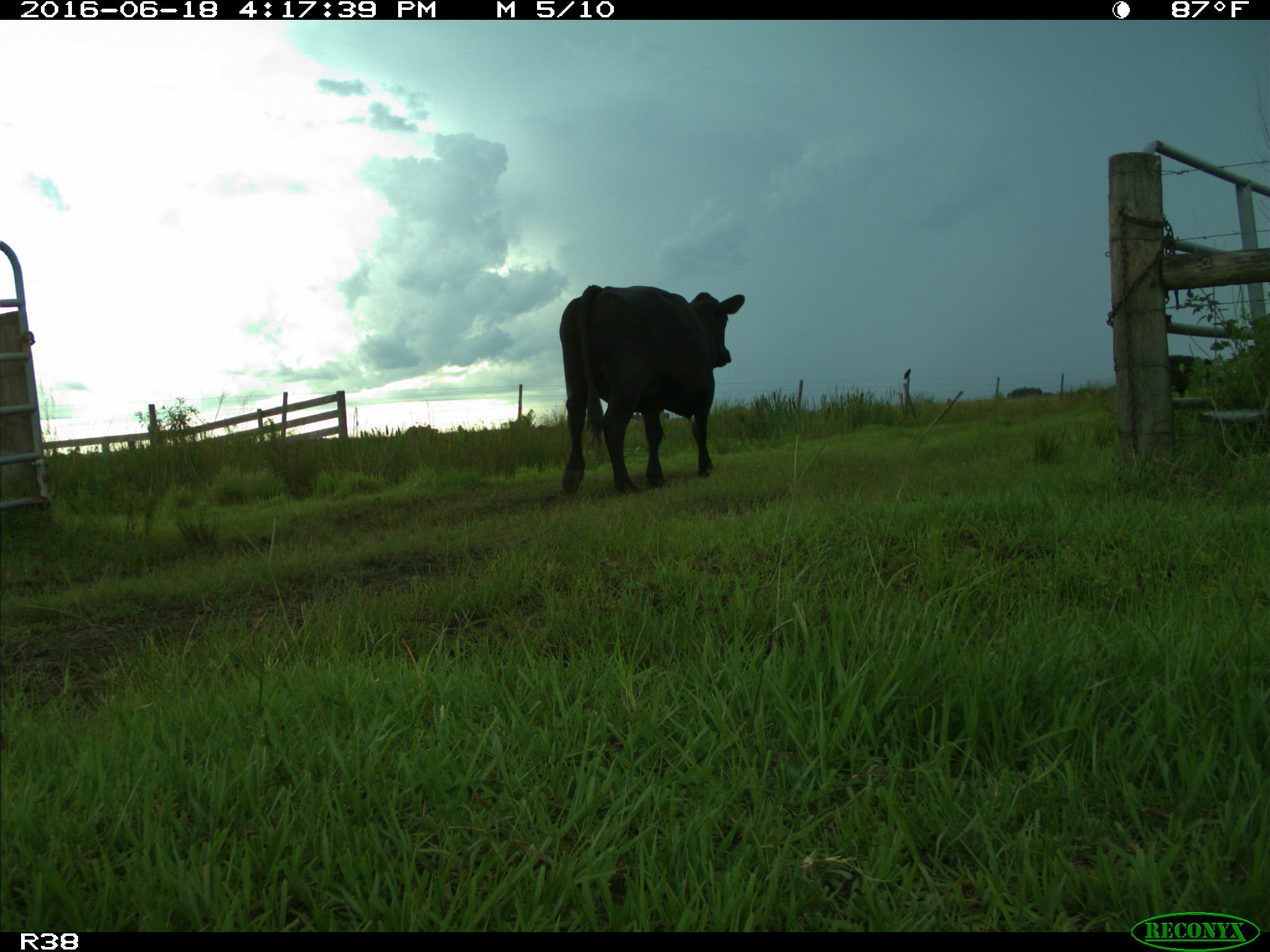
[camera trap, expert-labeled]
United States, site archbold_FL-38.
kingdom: Animalia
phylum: Chordata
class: Mammalia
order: Artiodactyla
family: Bovidae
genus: Bos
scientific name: Bos taurus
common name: domestic cow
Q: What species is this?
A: Bos taurus (domestic cow).